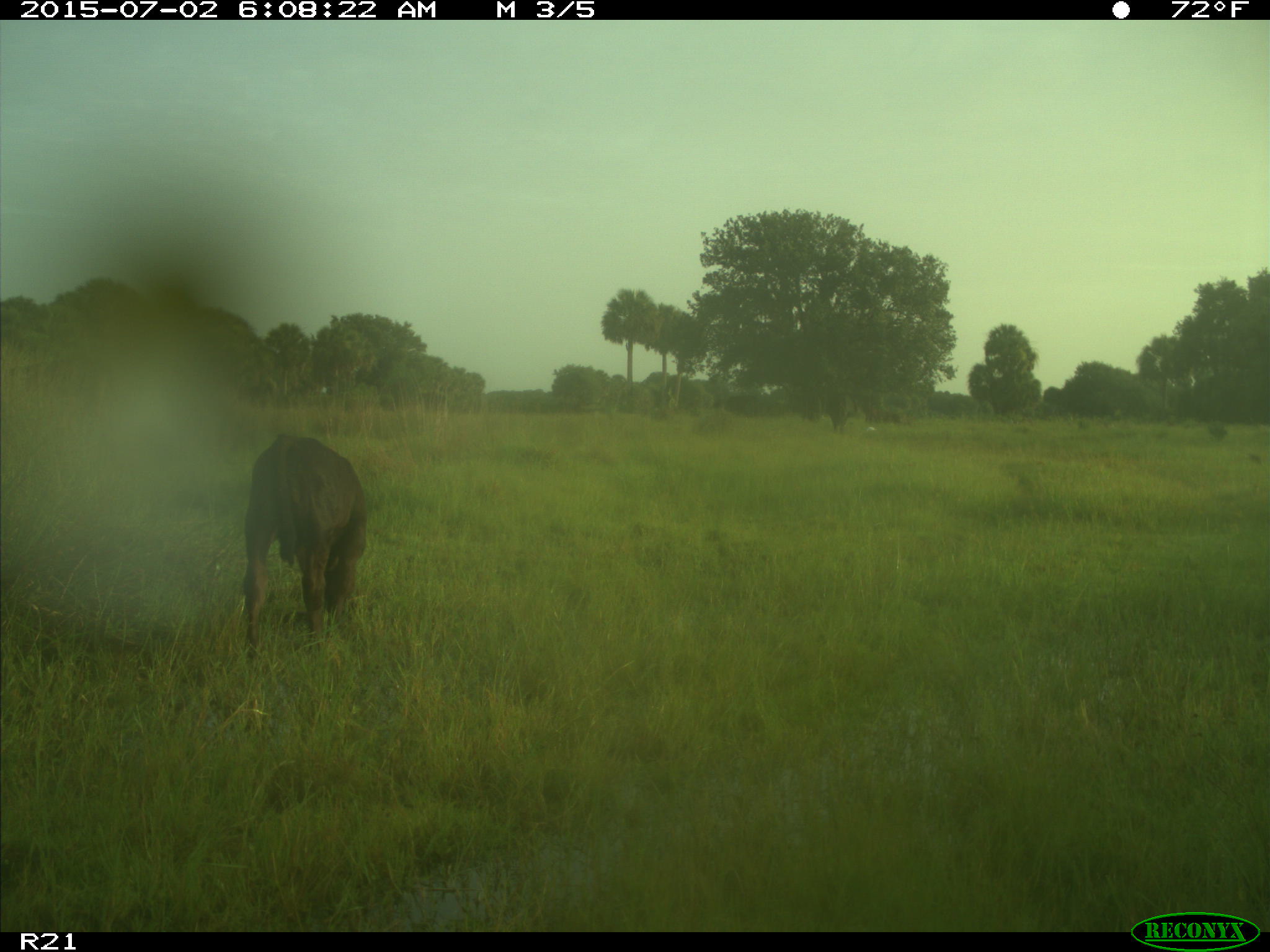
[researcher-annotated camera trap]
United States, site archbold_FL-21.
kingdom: Animalia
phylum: Chordata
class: Mammalia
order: Artiodactyla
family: Bovidae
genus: Bos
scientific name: Bos taurus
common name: domestic cow